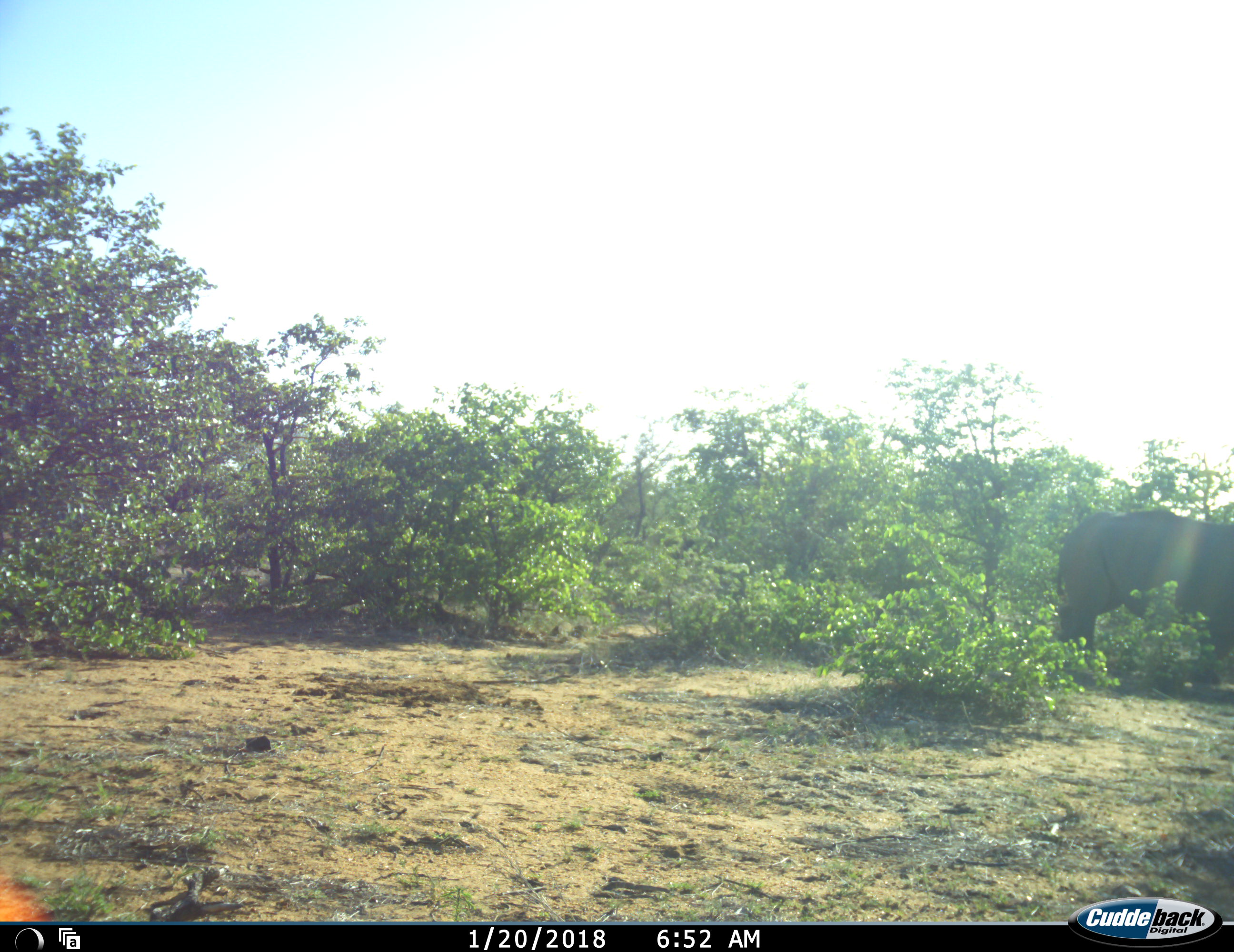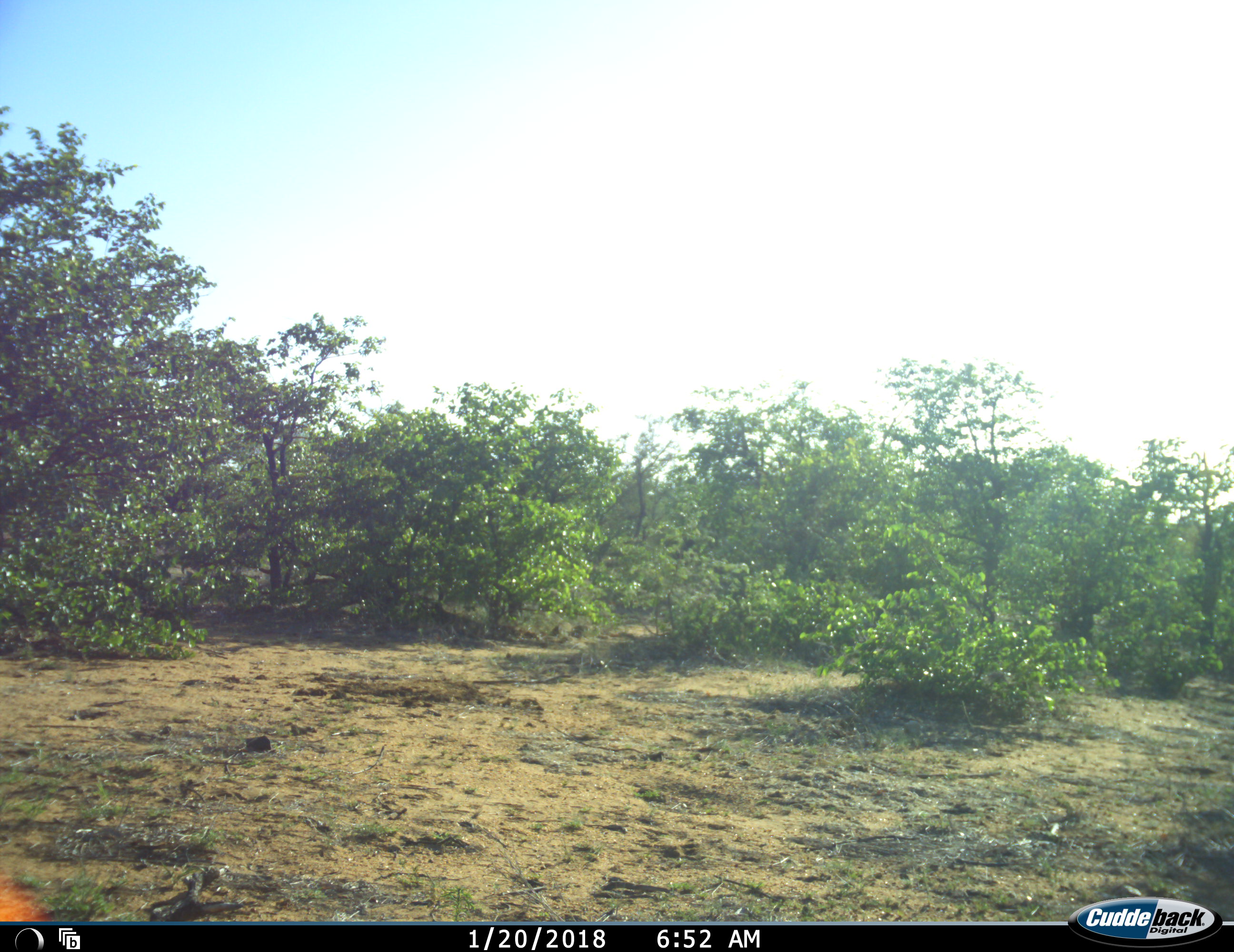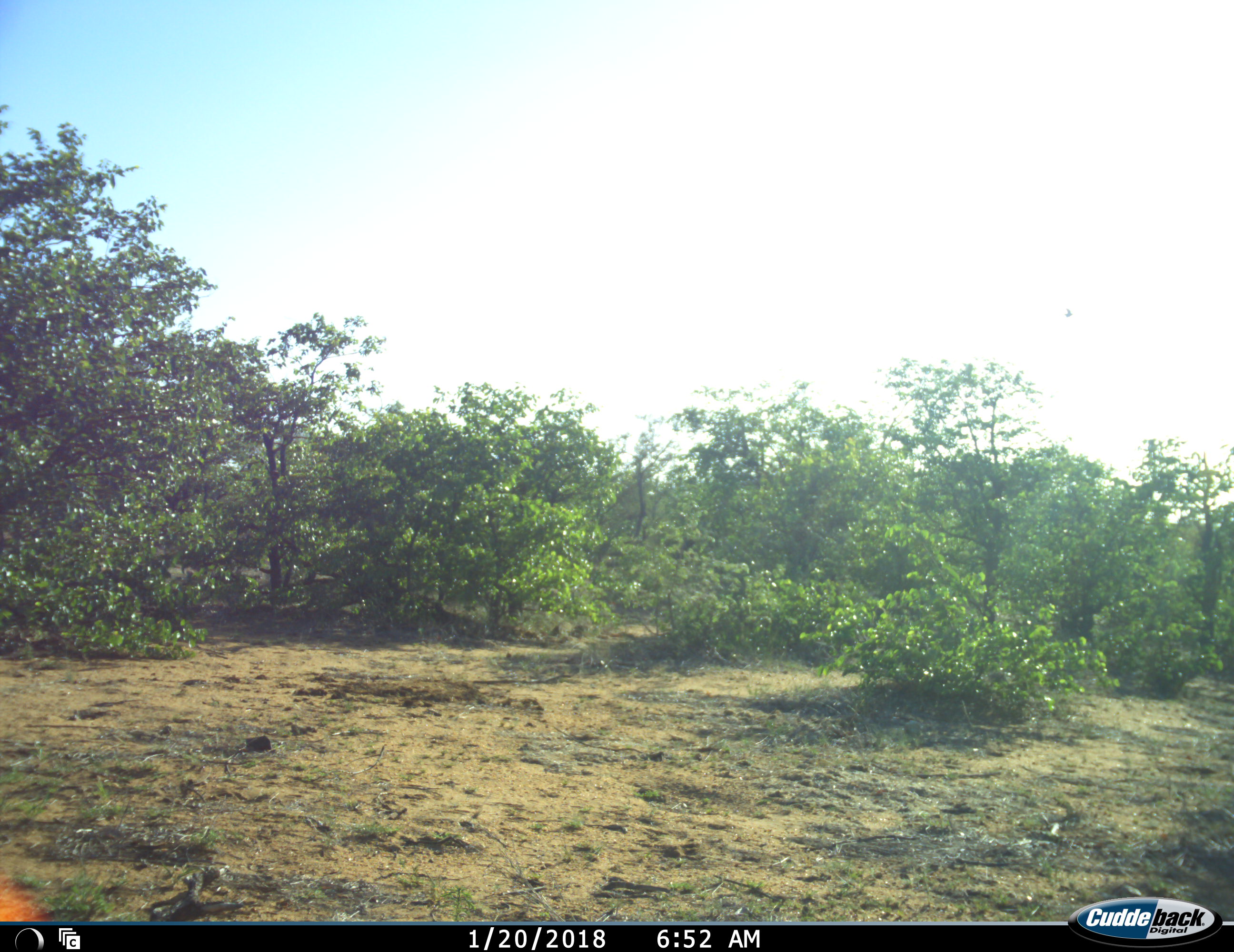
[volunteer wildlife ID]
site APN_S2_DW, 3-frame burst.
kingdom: Animalia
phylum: Chordata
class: Mammalia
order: Proboscidea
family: Elephantidae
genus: Loxodonta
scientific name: Loxodonta africana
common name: african bush elephant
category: elephant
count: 1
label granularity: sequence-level